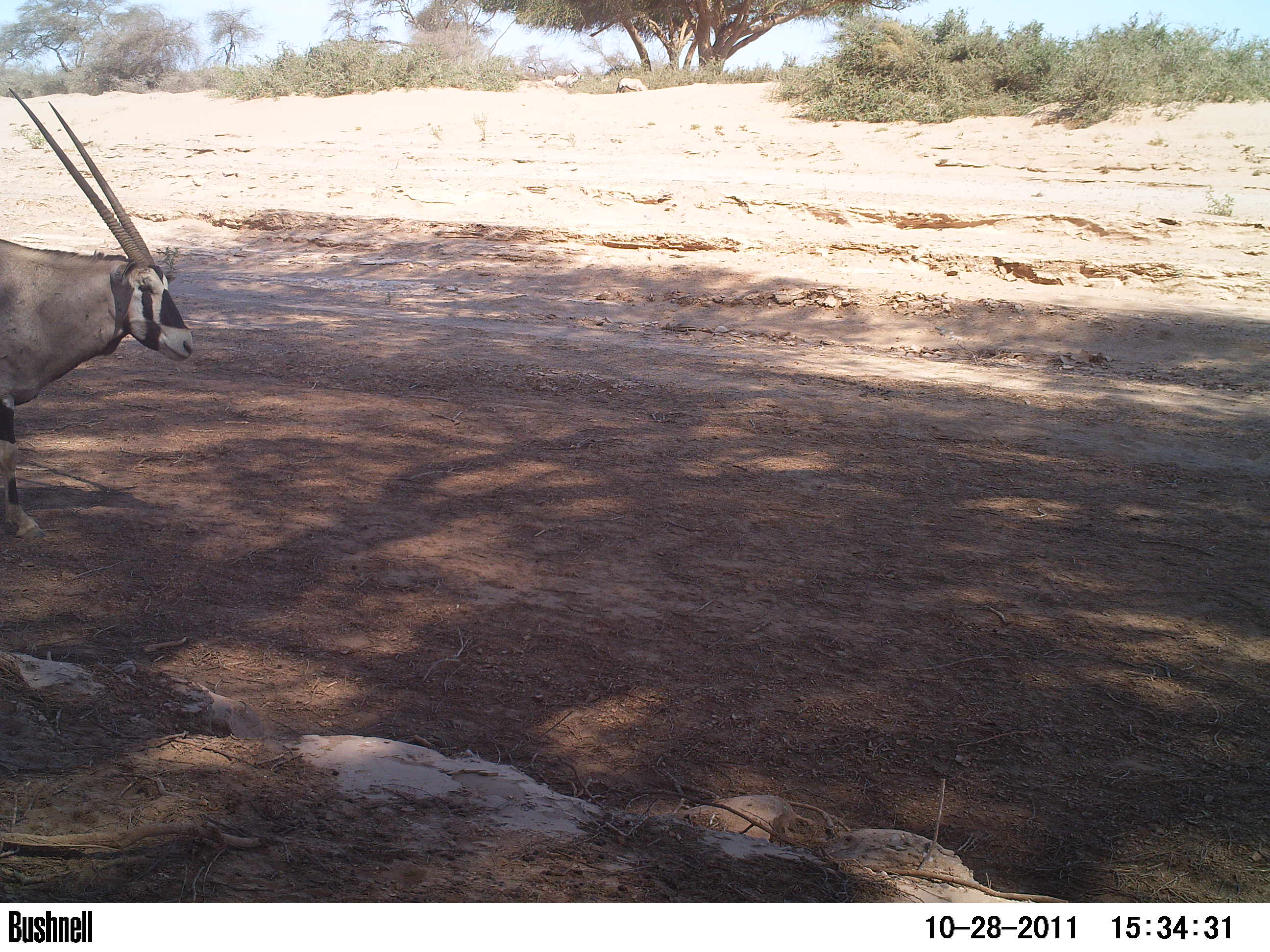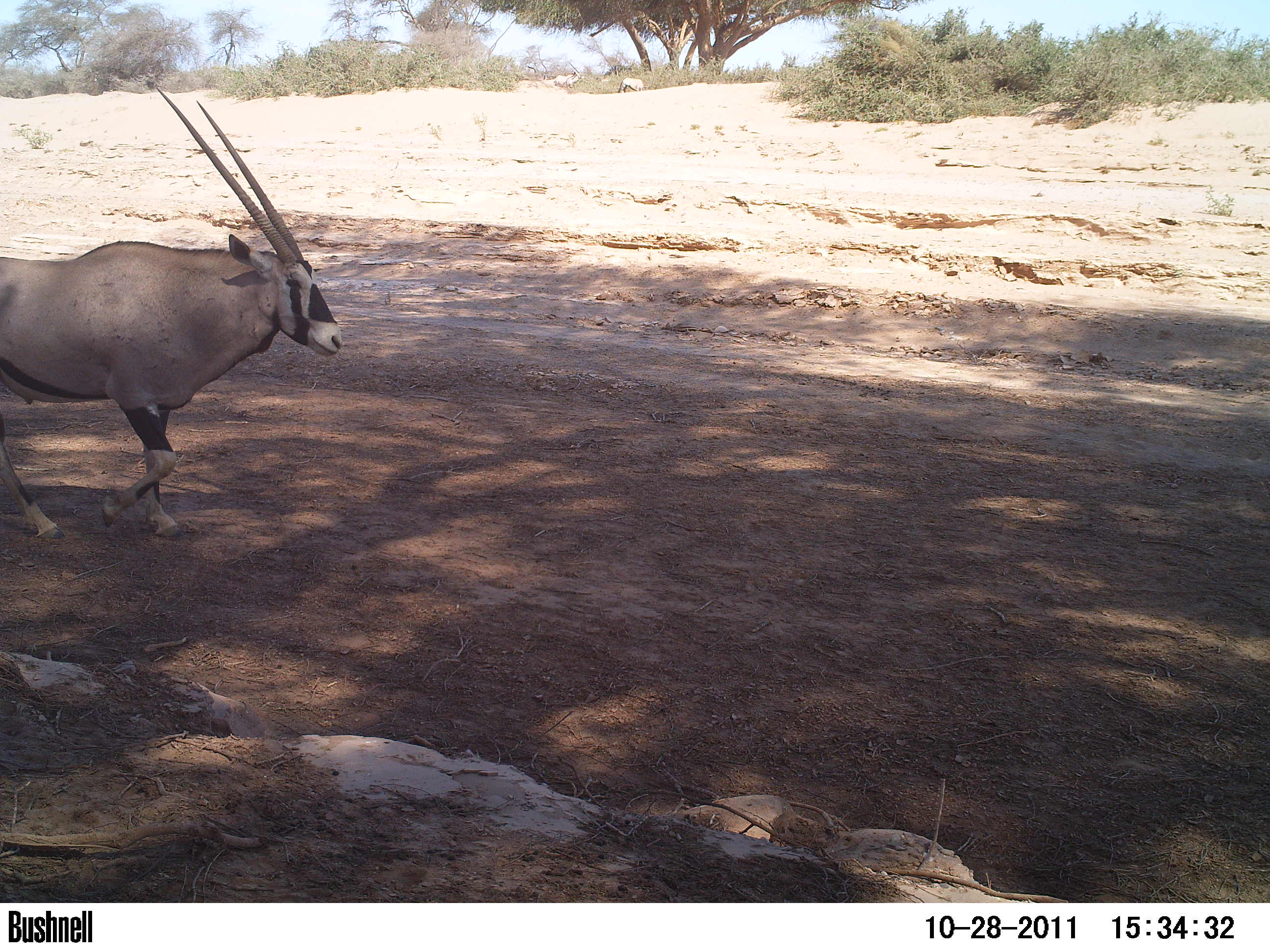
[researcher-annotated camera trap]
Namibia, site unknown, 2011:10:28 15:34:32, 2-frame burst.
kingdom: Animalia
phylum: Chordata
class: Mammalia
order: Artiodactyla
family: Bovidae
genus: Oryx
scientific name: Oryx gazella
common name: gemsbok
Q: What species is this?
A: Oryx gazella (gemsbok).